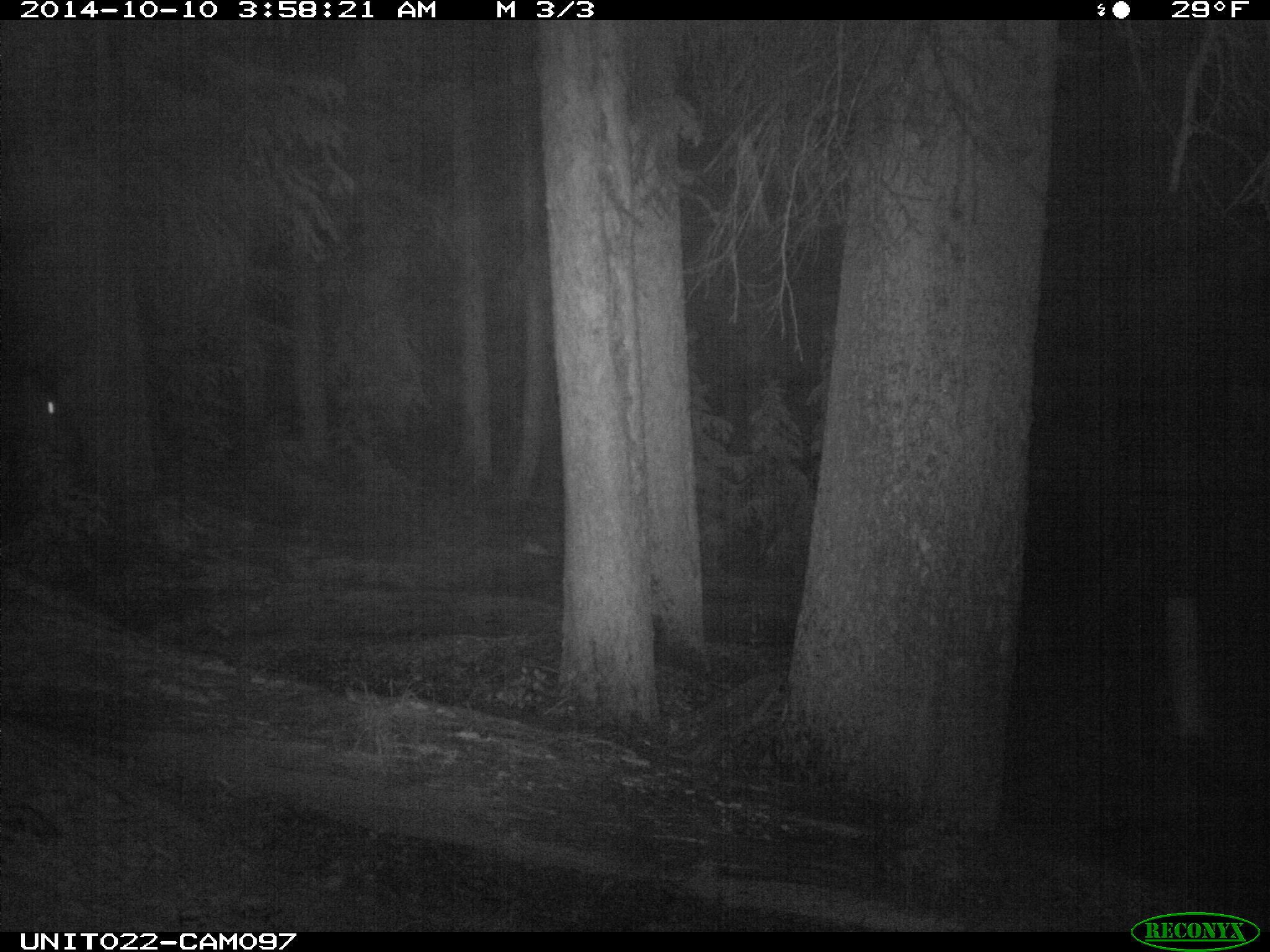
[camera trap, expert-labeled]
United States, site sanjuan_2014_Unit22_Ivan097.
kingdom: Animalia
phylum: Chordata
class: Mammalia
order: Artiodactyla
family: Cervidae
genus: Cervus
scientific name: Cervus elaphus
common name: red deer